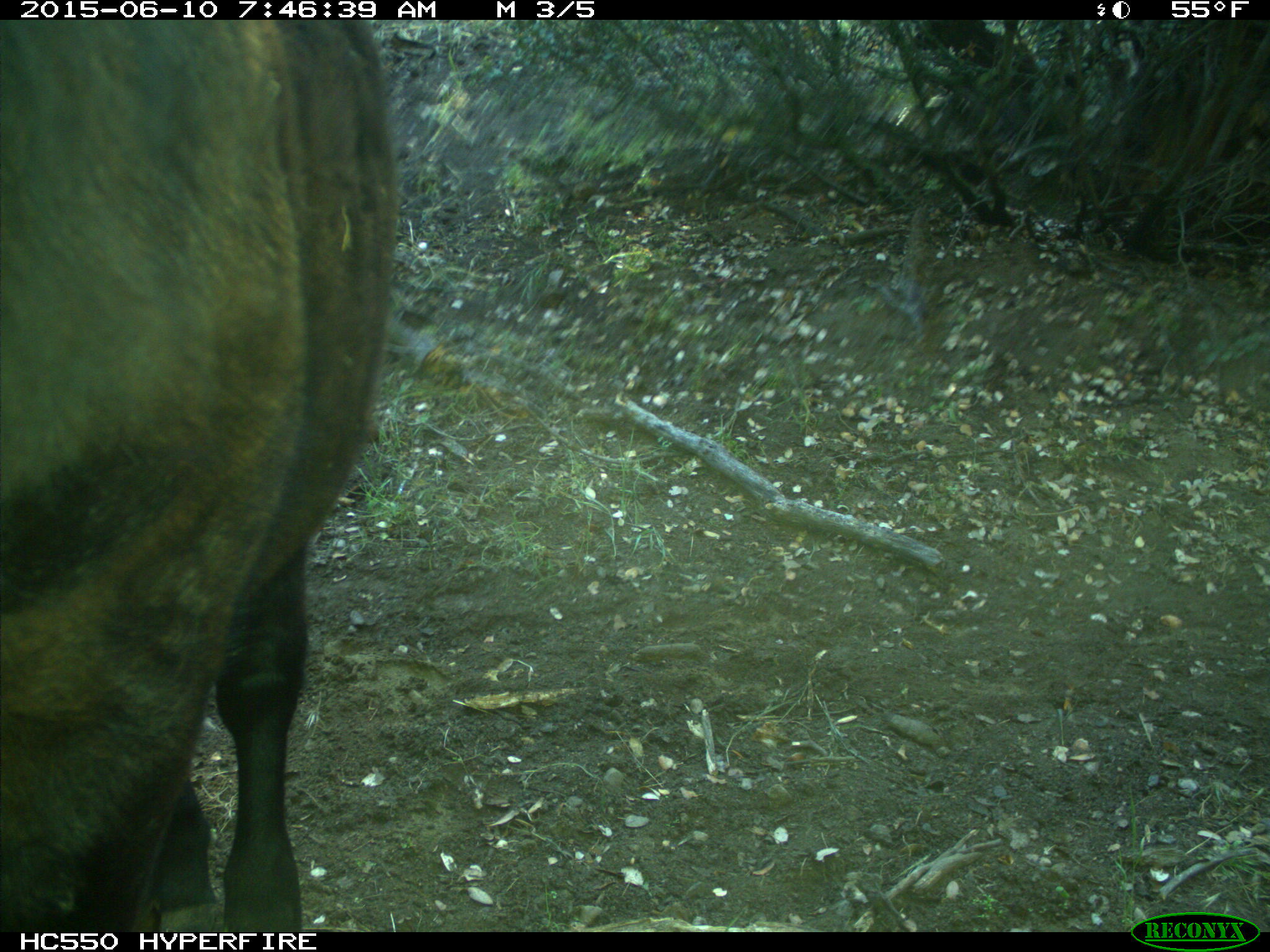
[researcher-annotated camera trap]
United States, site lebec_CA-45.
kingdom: Animalia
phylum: Chordata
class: Mammalia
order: Artiodactyla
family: Bovidae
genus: Bos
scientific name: Bos taurus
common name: domestic cow